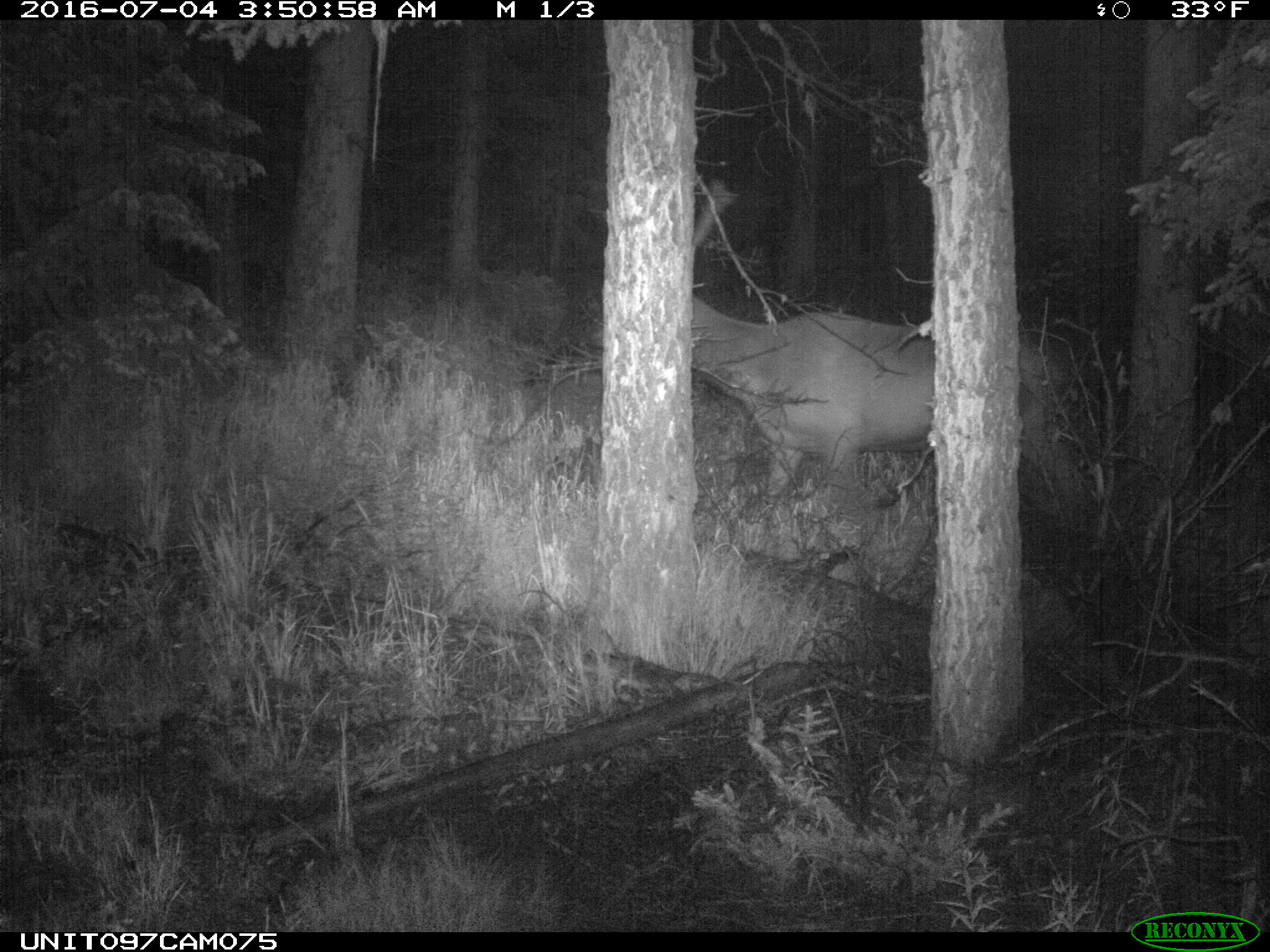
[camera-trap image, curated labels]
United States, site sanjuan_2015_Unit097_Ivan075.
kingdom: Animalia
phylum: Chordata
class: Mammalia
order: Artiodactyla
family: Cervidae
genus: Cervus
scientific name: Cervus elaphus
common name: red deer